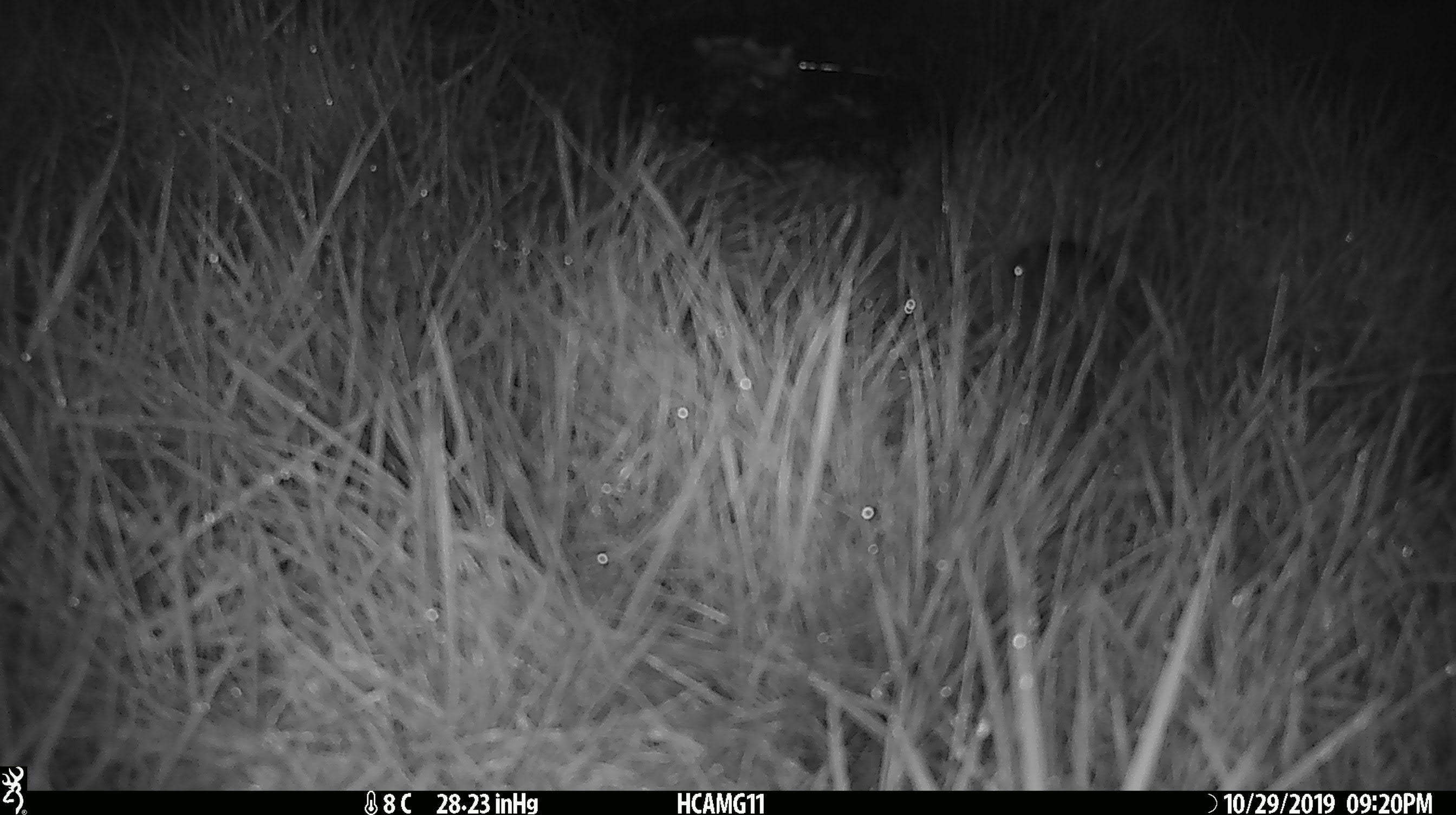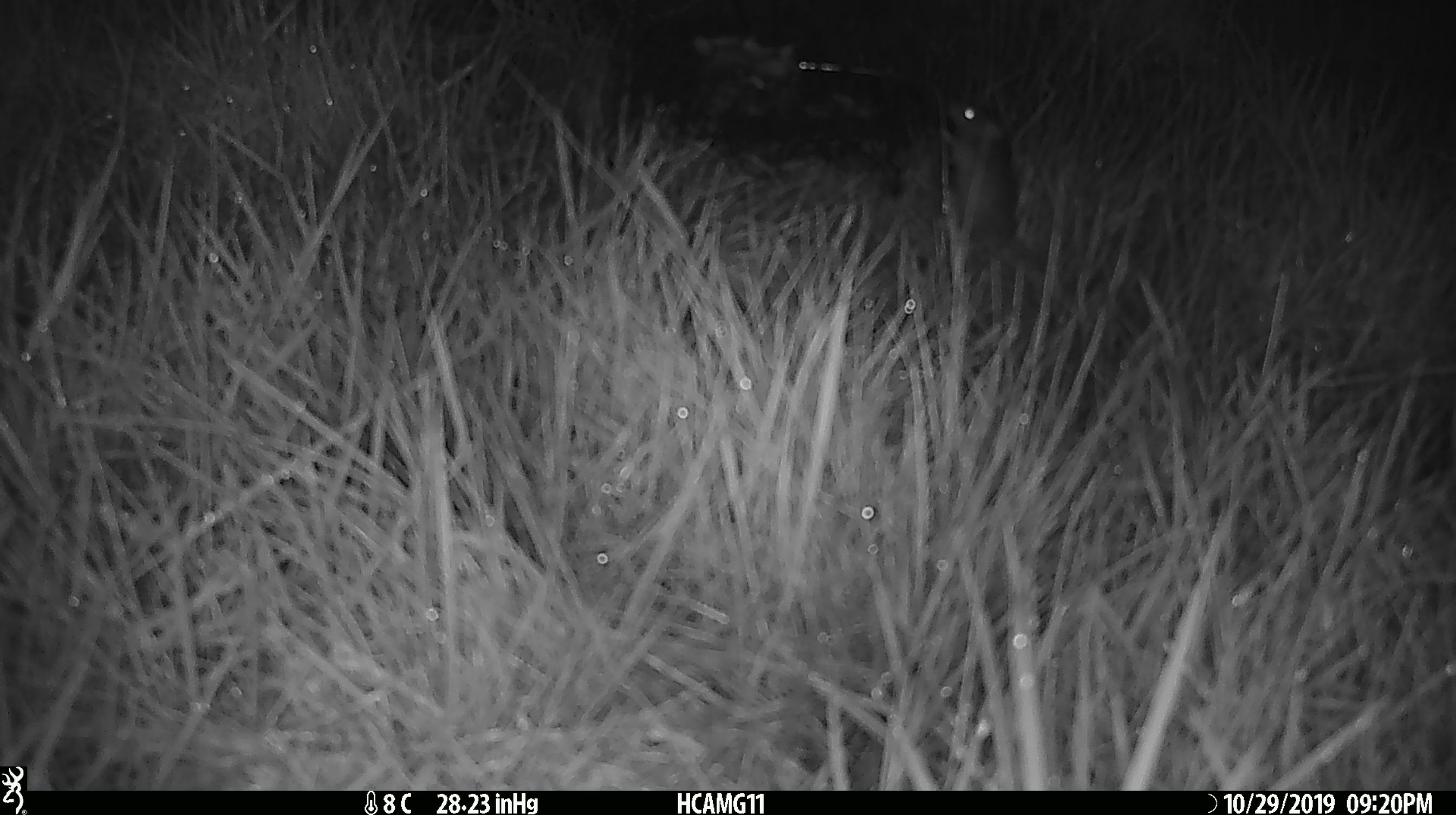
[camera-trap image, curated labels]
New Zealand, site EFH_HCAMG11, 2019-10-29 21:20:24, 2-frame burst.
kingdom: Animalia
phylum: Chordata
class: Mammalia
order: Rodentia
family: Muridae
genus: Mus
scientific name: Mus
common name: mouse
Mouse (Mus).